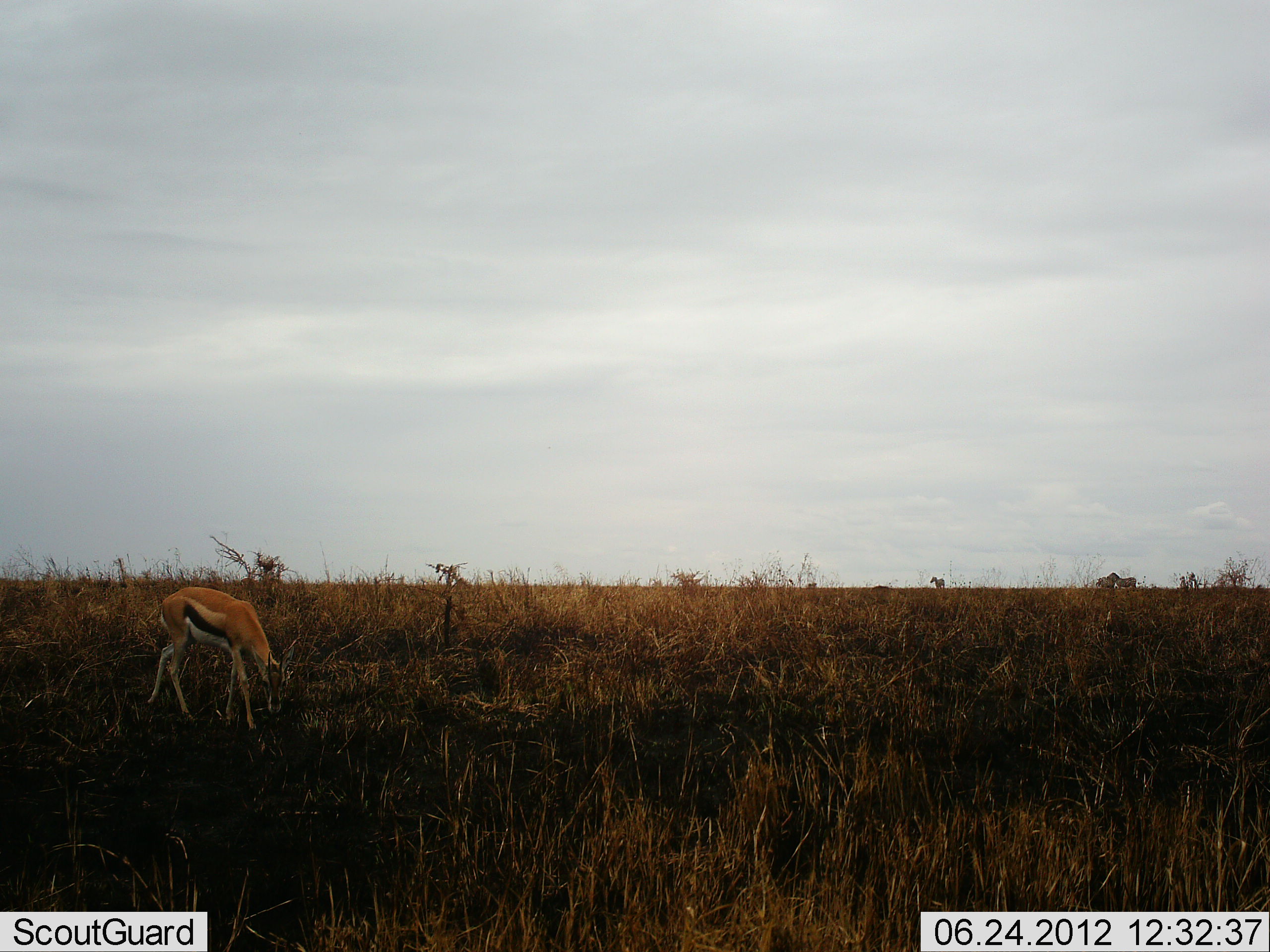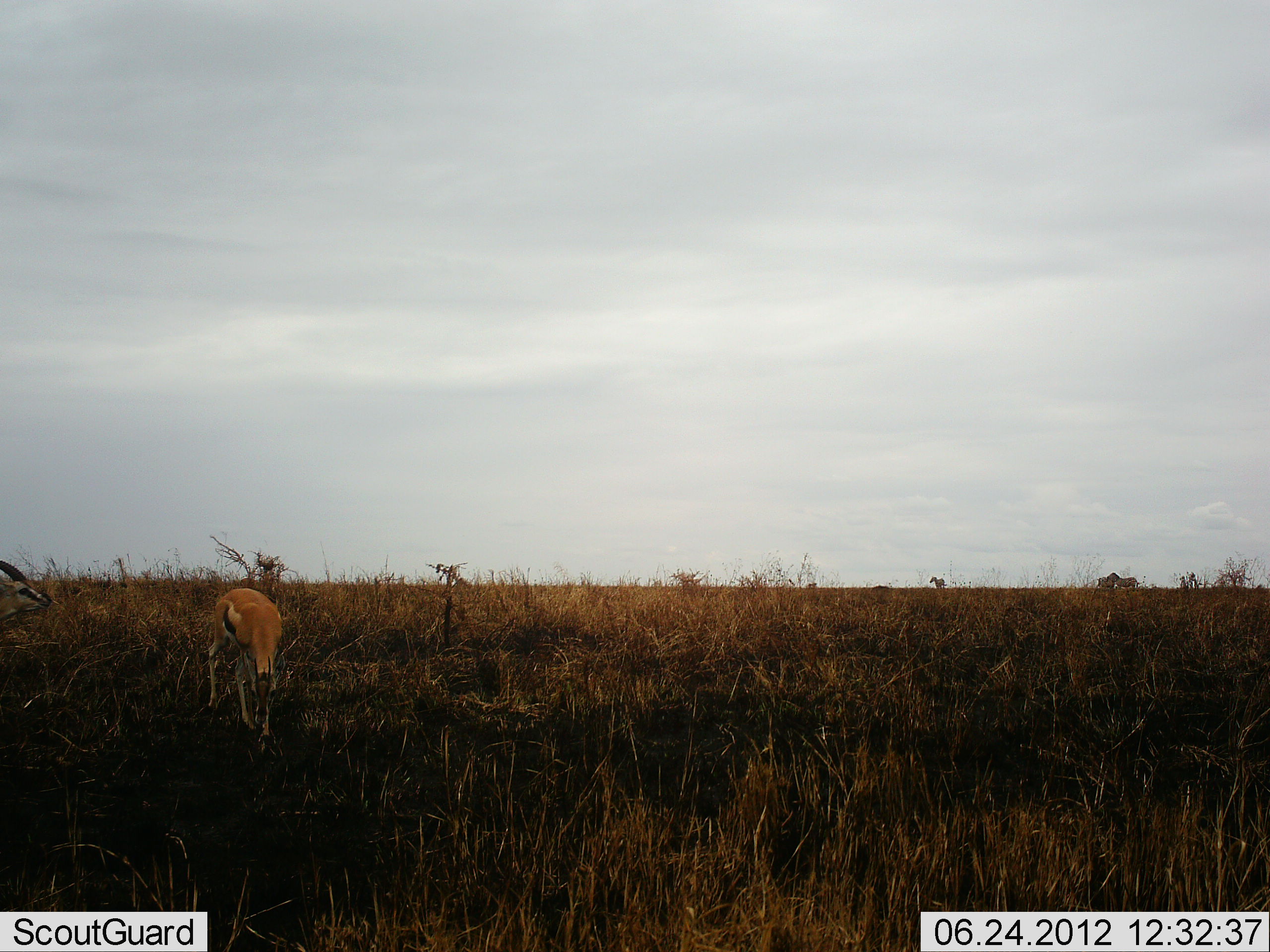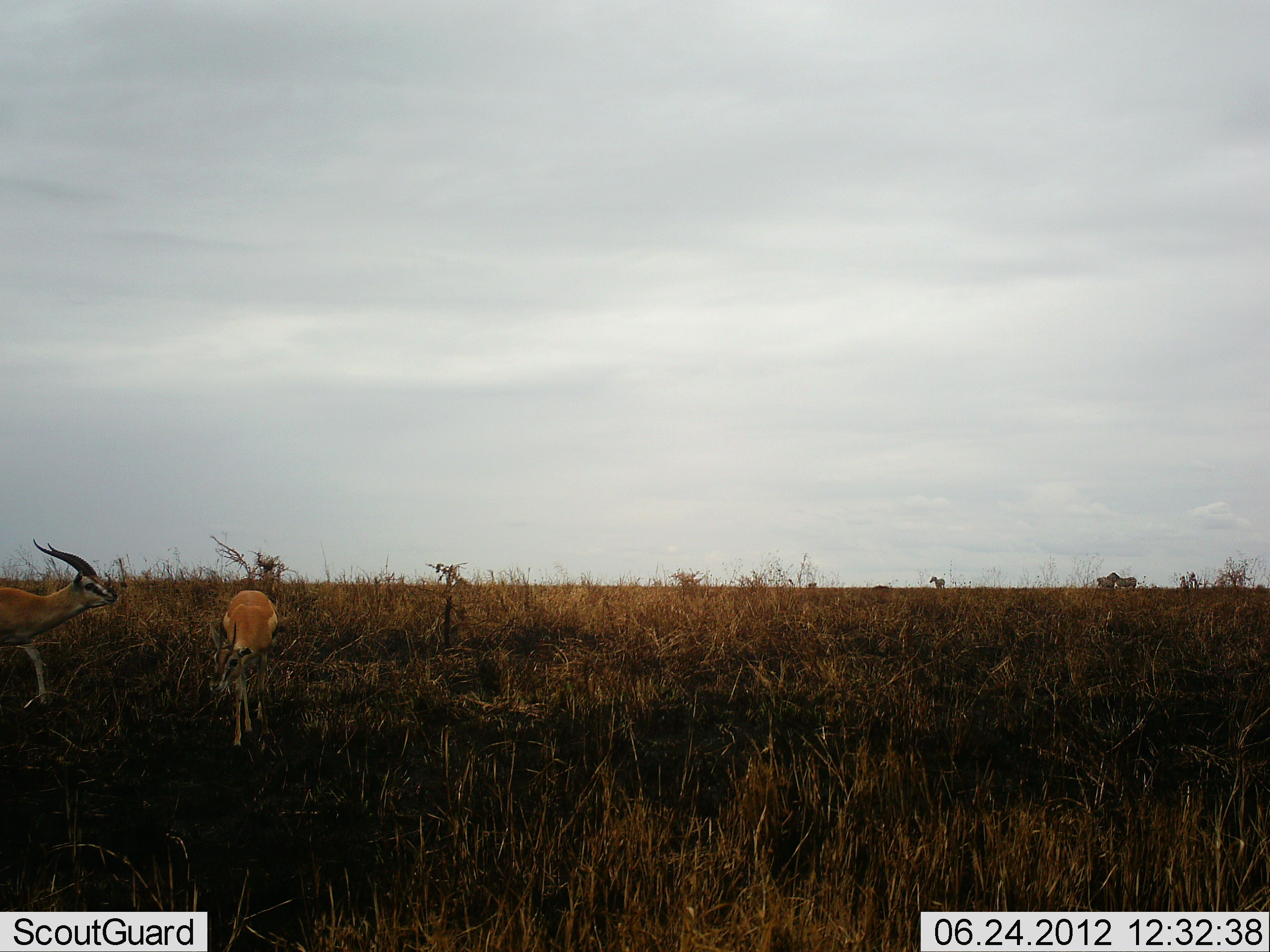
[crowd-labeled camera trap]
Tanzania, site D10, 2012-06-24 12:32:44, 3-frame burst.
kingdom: Animalia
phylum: Chordata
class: Mammalia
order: Artiodactyla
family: Bovidae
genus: Eudorcas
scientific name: Eudorcas thomsonii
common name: thomson's gazelle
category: gazellethomsons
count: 2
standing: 27%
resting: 0%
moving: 64%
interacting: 0%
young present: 0%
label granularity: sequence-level